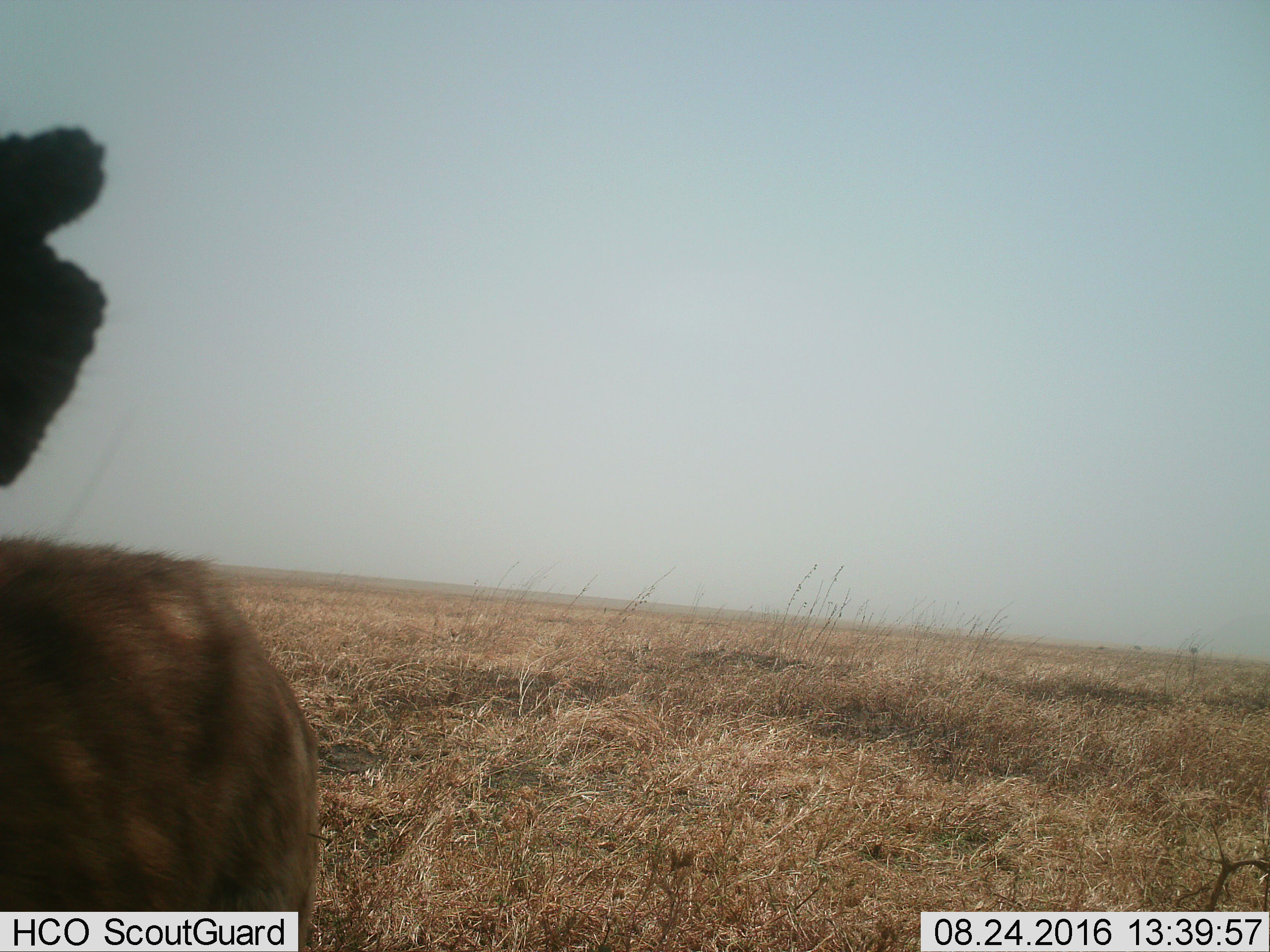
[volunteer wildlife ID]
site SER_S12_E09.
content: unidentified animal